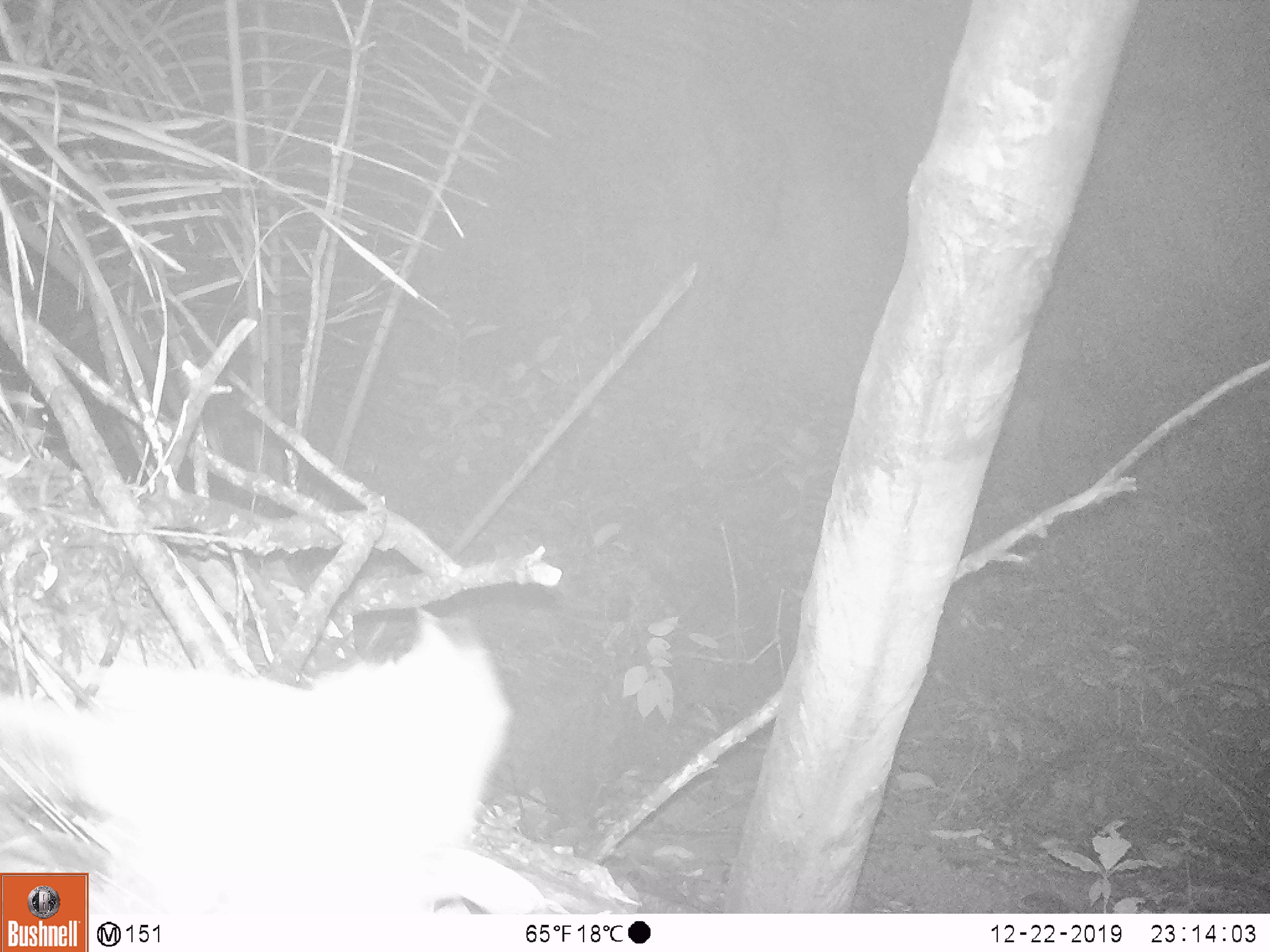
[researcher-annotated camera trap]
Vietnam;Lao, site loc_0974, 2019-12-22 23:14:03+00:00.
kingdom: Animalia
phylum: Chordata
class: Mammalia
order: Rodentia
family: Muridae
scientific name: Muridae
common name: old-world mice and rats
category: unidentified murid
Unidentified murid (old-world mice and rats) (Muridae). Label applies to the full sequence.